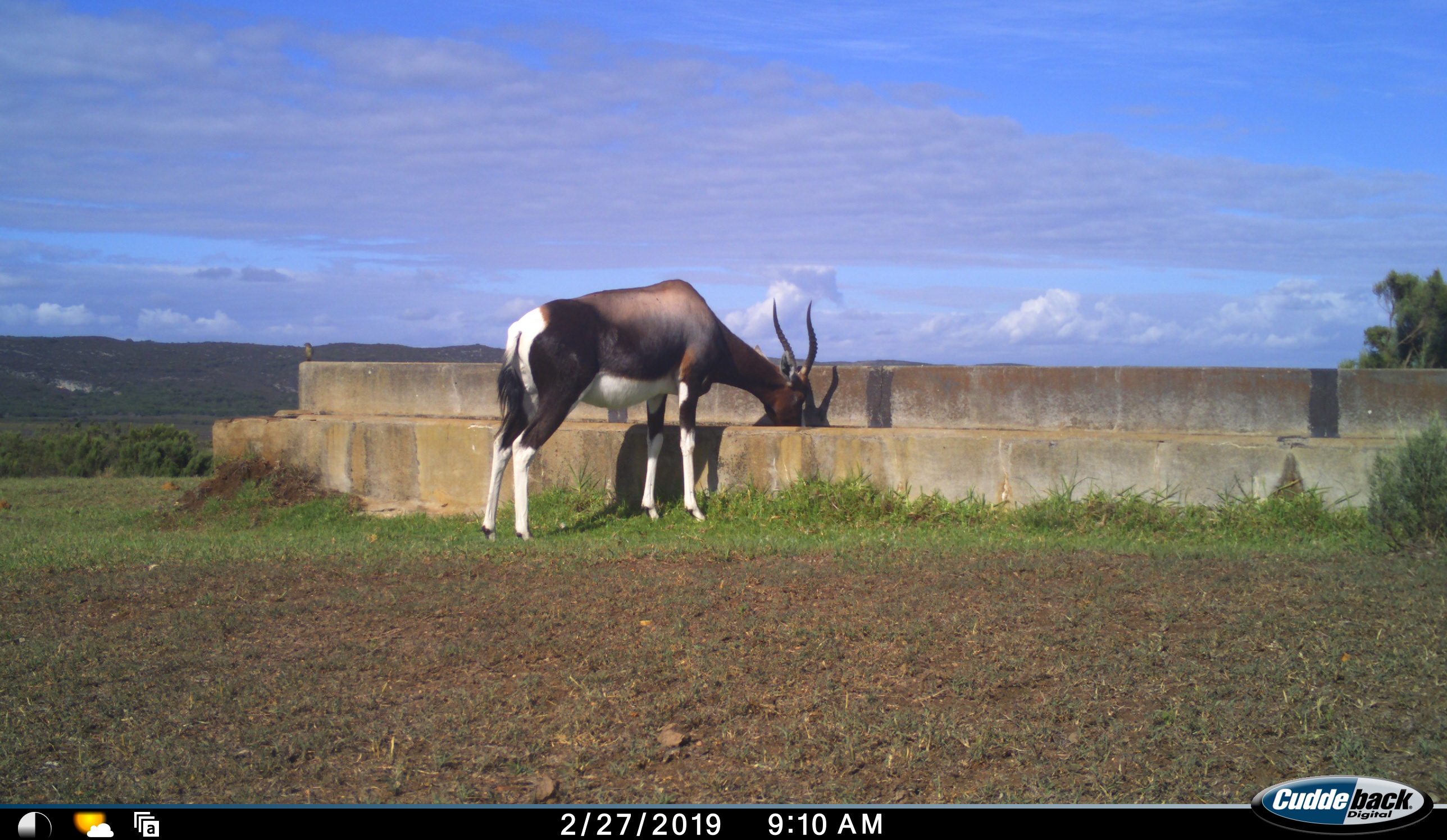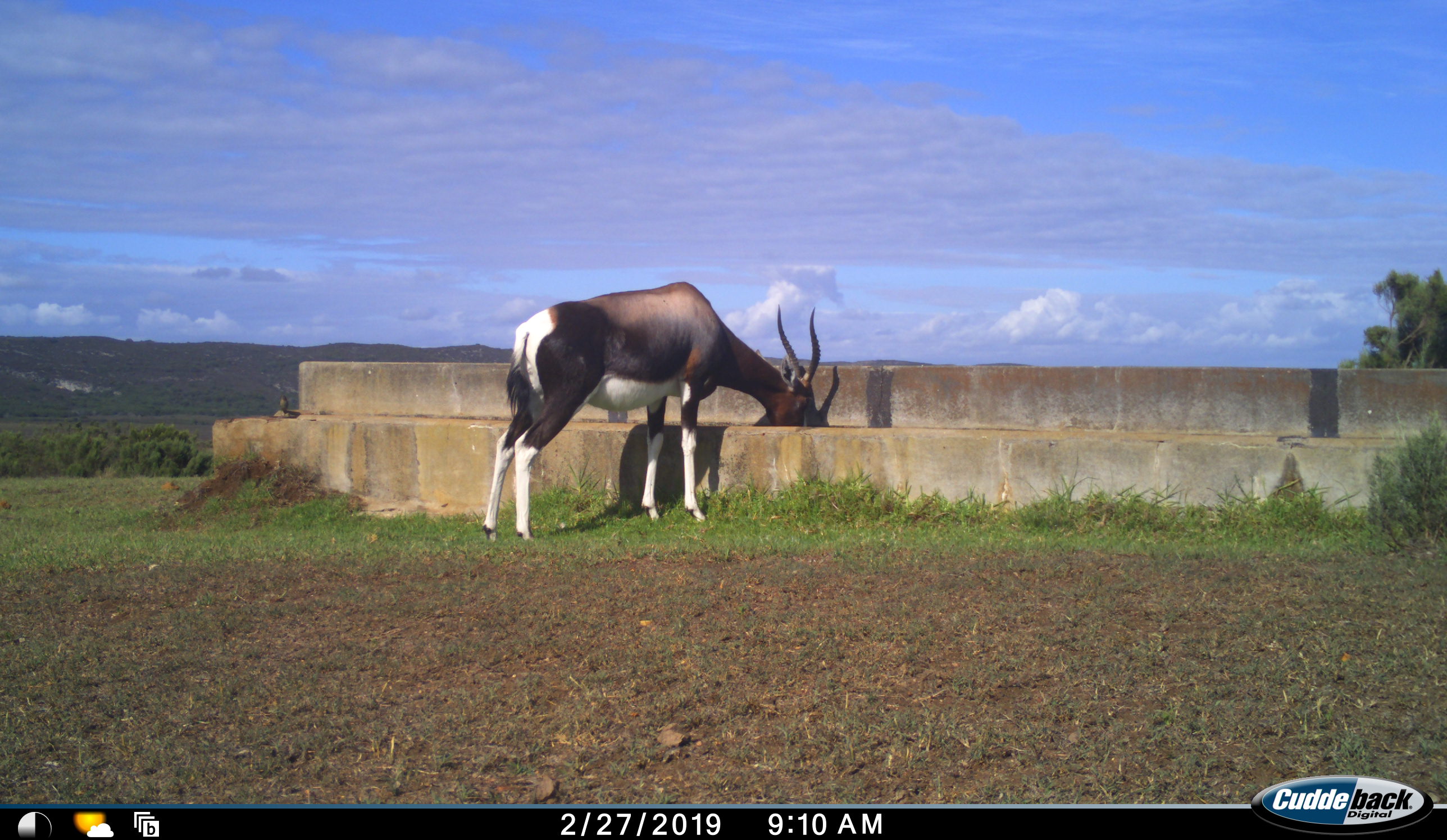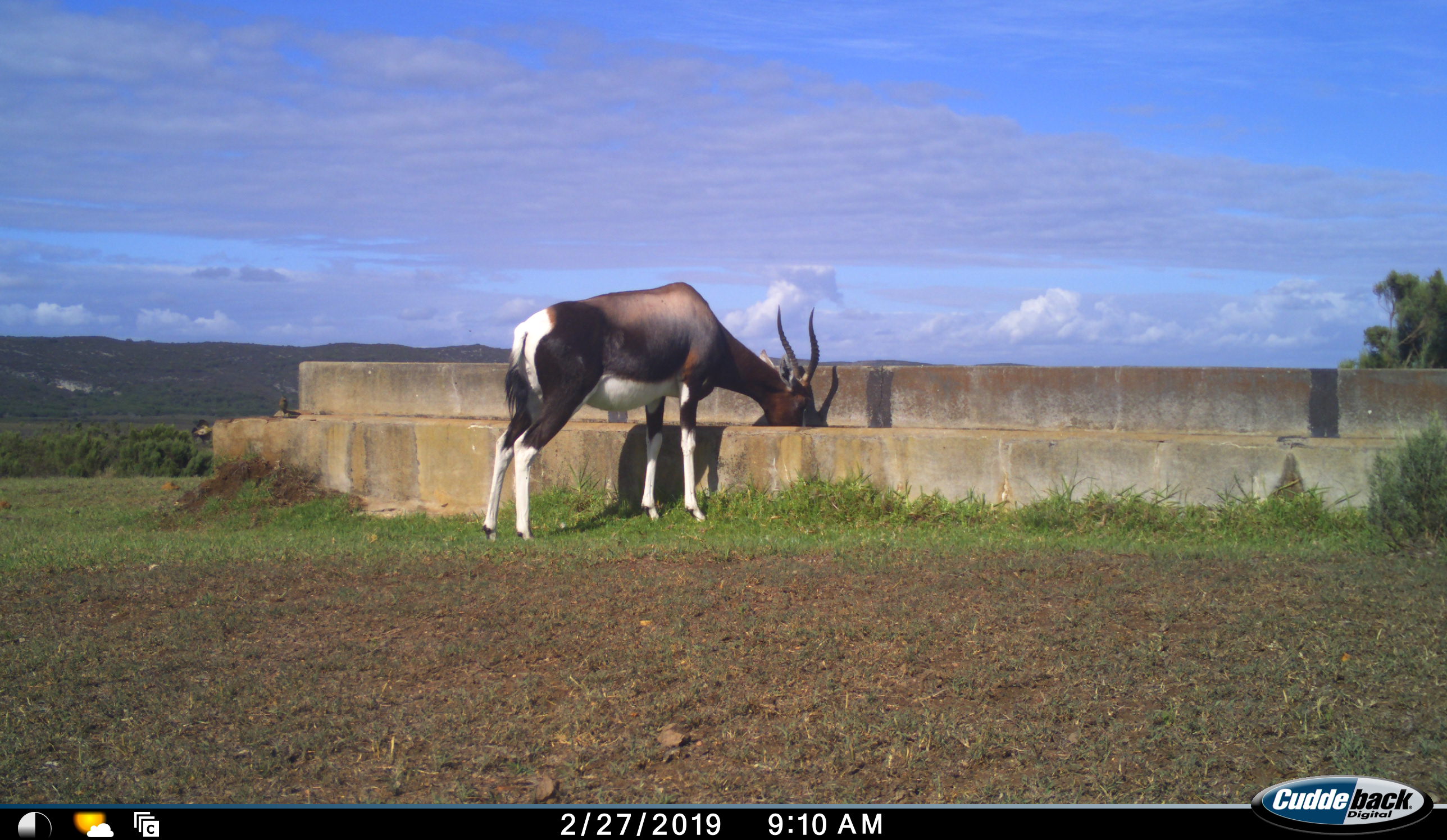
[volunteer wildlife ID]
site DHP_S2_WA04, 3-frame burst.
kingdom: Animalia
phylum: Chordata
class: Mammalia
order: Artiodactyla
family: Bovidae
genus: Damaliscus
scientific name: Damaliscus pygargus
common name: bontebok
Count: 1.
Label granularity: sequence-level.